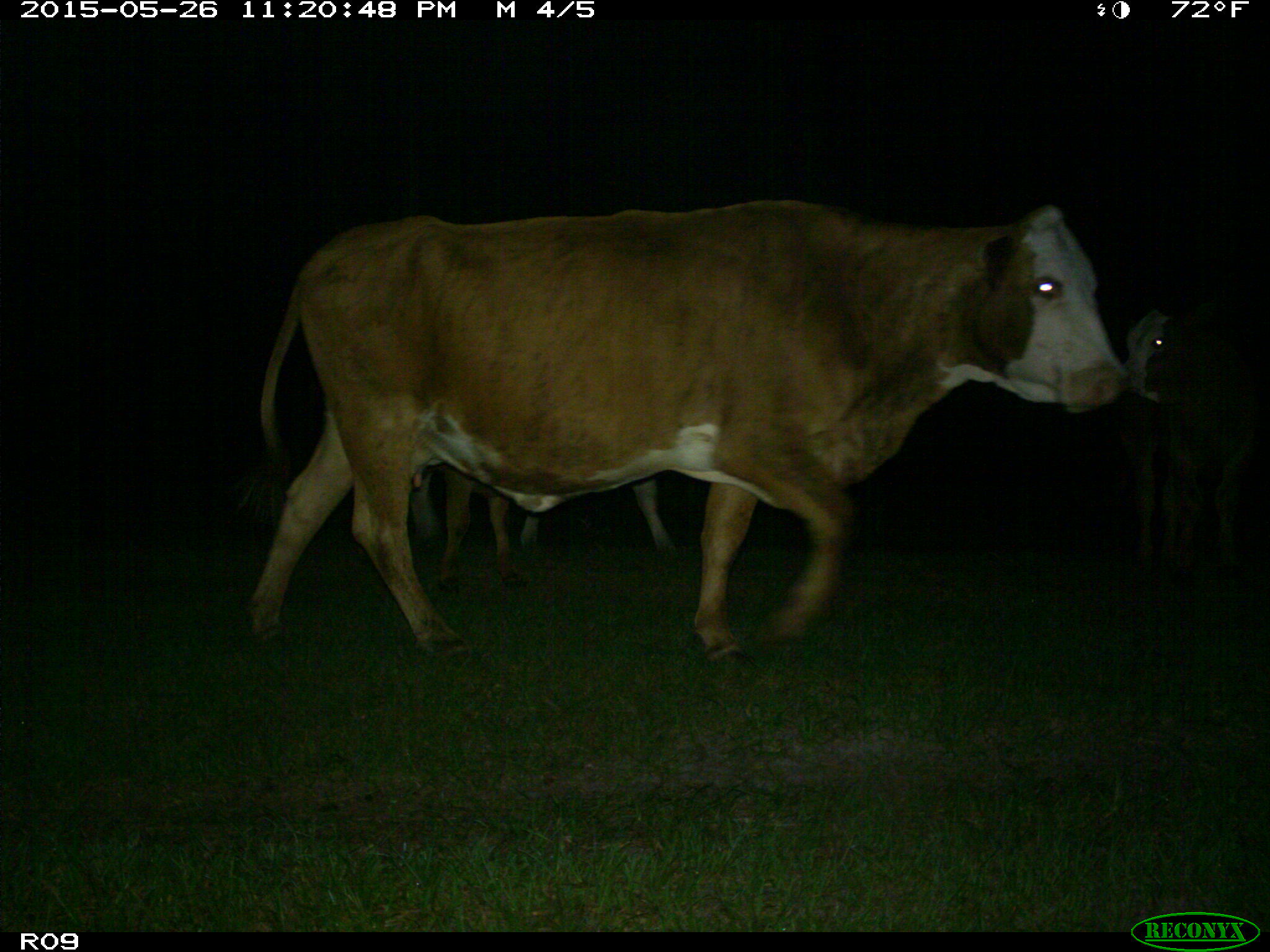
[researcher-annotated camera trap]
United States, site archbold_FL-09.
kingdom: Animalia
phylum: Chordata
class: Mammalia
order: Artiodactyla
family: Bovidae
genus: Bos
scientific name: Bos taurus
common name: domestic cow